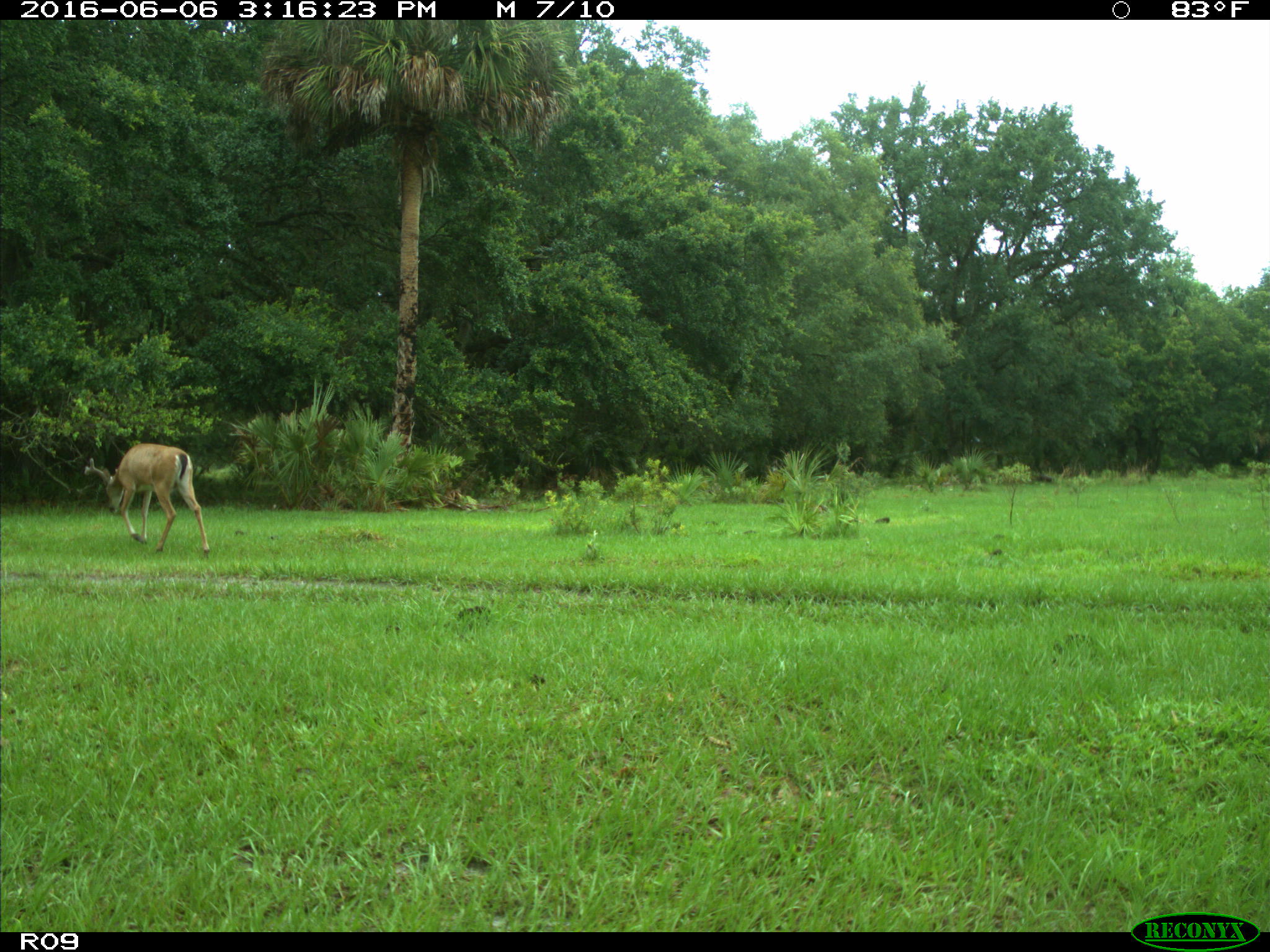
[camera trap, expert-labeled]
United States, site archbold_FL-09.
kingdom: Animalia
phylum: Chordata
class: Mammalia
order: Artiodactyla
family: Cervidae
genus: Odocoileus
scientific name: Odocoileus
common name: deer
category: unidentified deer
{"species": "unidentified deer (deer) (Odocoileus)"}